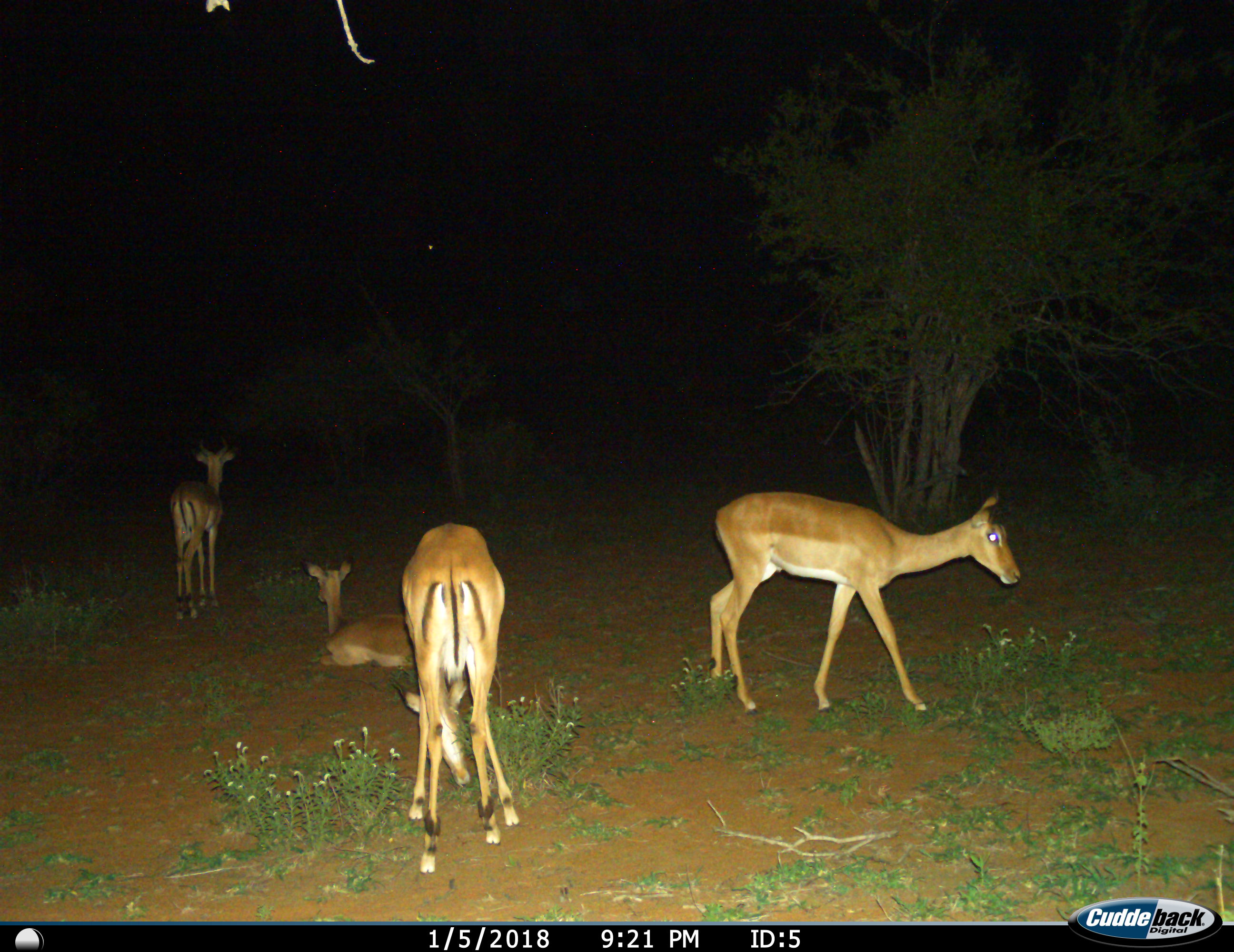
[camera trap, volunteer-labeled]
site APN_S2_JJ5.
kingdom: Animalia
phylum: Chordata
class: Mammalia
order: Artiodactyla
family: Bovidae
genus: Aepyceros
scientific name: Aepyceros melampus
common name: impala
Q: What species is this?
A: Impala (Aepyceros melampus).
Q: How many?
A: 4.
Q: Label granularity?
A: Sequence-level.